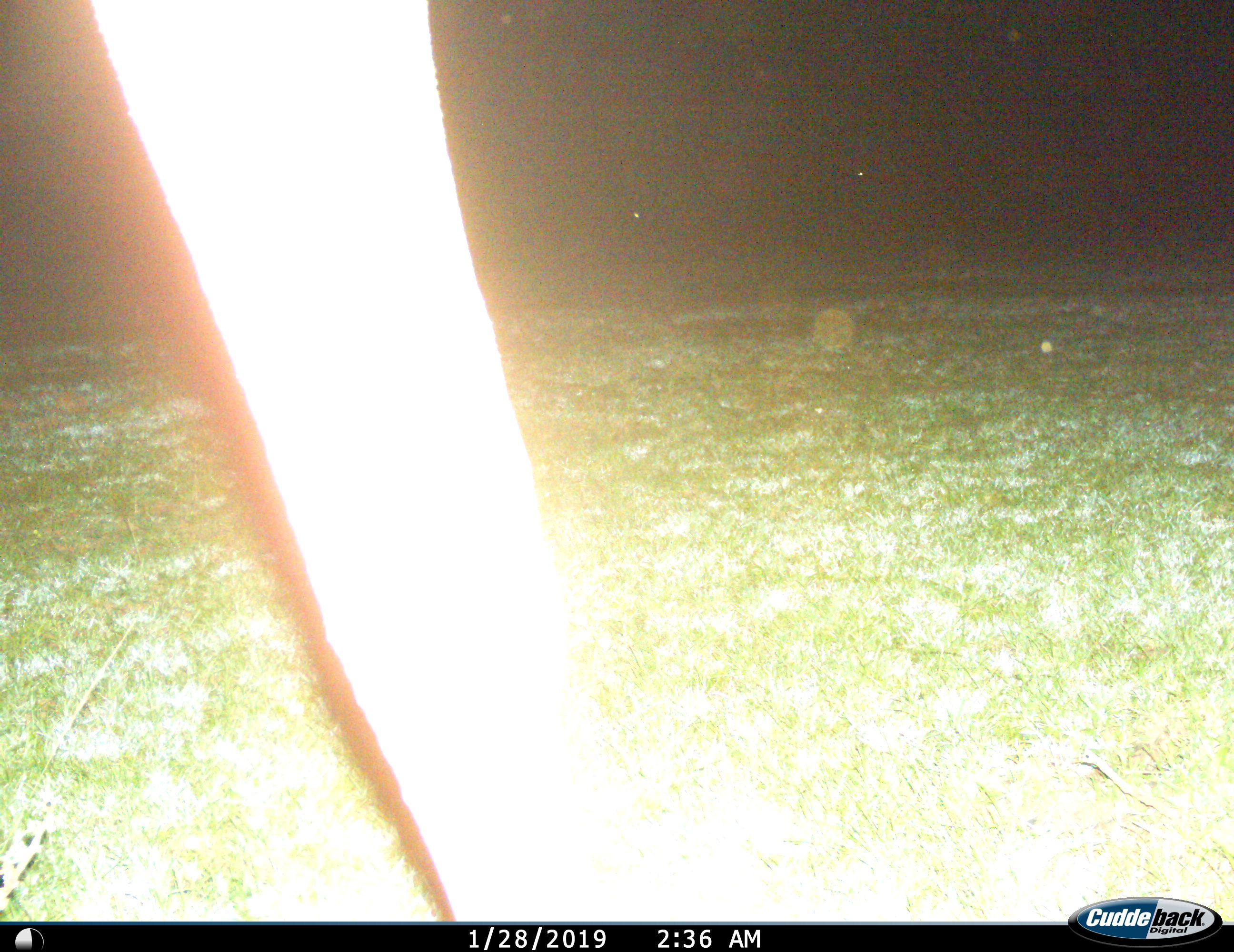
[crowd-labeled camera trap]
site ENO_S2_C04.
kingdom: Animalia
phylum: Chordata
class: Mammalia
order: Artiodactyla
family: Giraffidae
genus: Giraffa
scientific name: Giraffa camelopardalis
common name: giraffe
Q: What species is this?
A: Giraffe (Giraffa camelopardalis).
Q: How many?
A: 1.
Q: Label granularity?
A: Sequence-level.